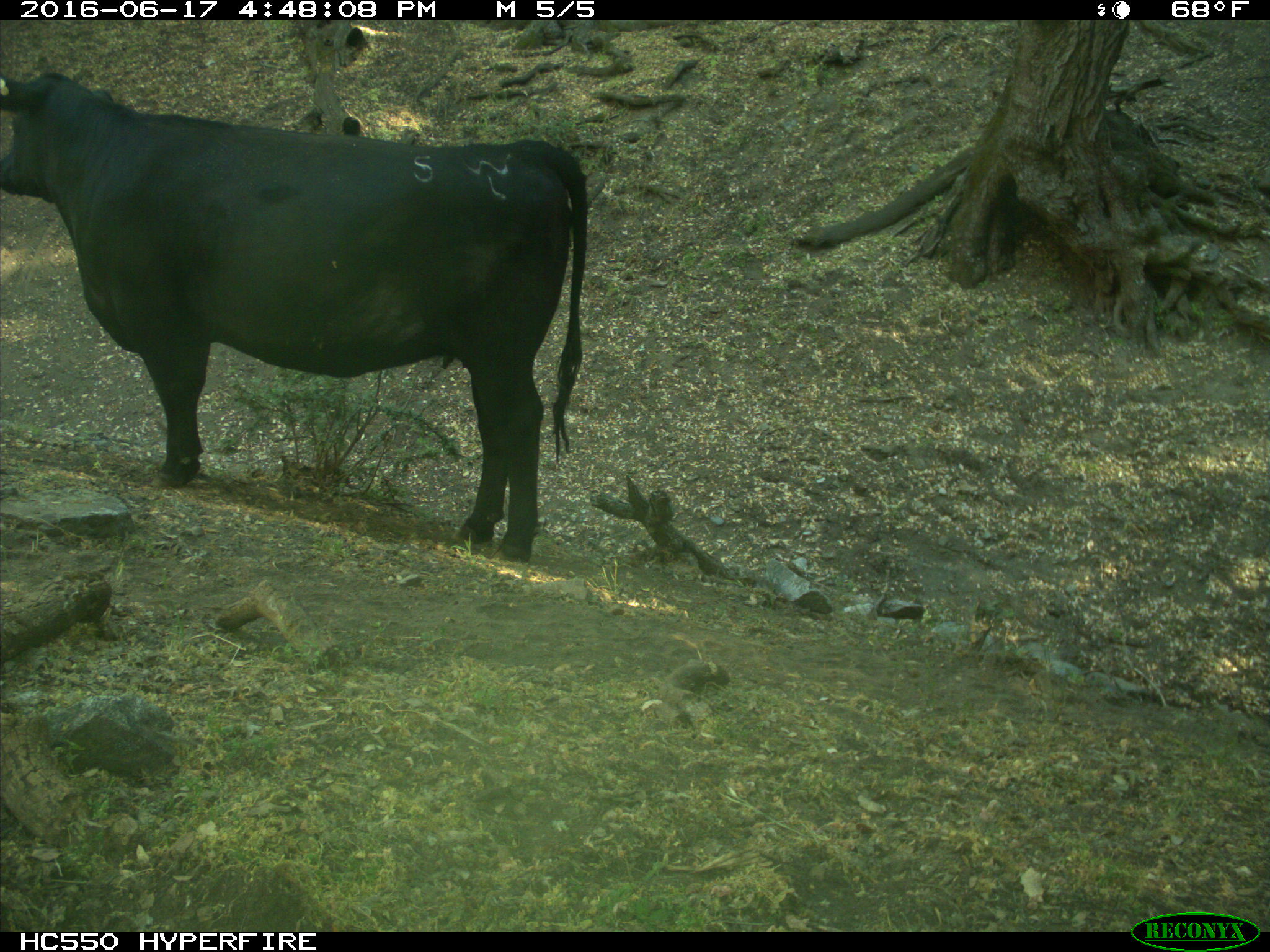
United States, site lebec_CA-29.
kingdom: Animalia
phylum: Chordata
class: Mammalia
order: Artiodactyla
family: Bovidae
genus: Bos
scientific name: Bos taurus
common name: domestic cow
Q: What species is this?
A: Bos taurus (domestic cow).